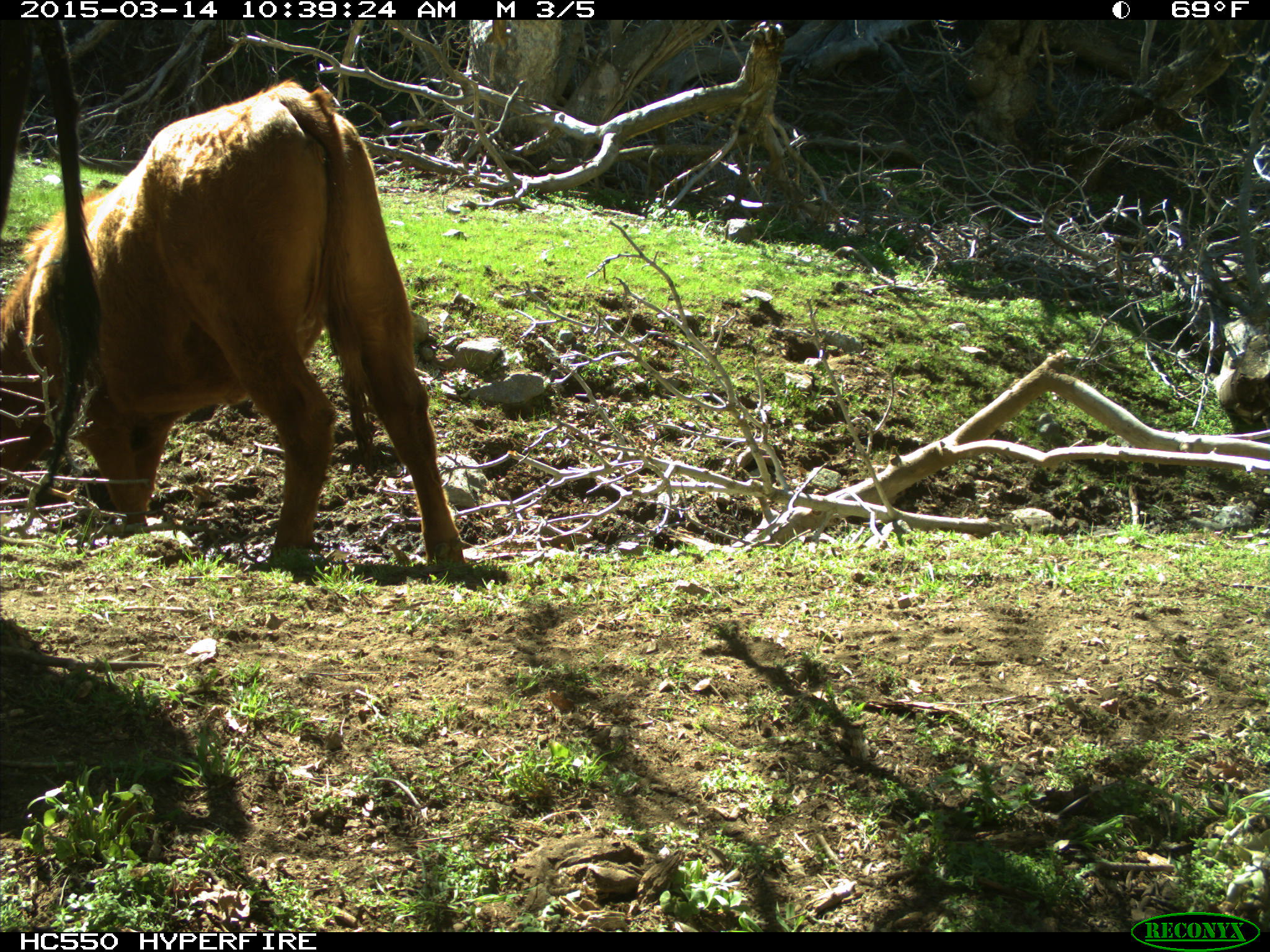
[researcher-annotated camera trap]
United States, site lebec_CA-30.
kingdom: Animalia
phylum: Chordata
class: Mammalia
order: Artiodactyla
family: Bovidae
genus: Bos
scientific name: Bos taurus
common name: domestic cow